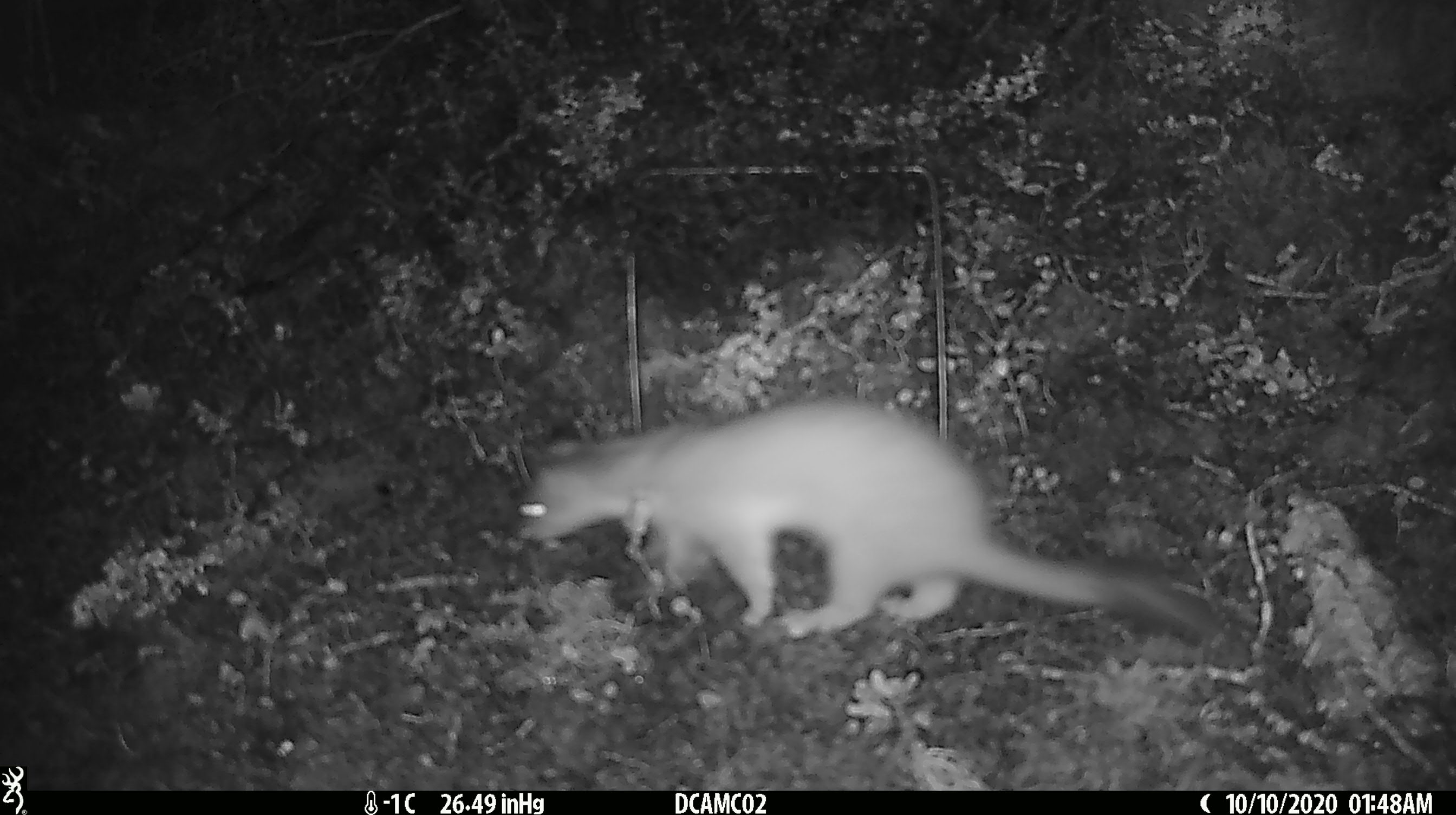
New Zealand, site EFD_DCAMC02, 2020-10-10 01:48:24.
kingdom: Animalia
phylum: Chordata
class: Mammalia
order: Carnivora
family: Mustelidae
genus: Mustela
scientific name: Mustela erminea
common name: stoat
Stoat (Mustela erminea).